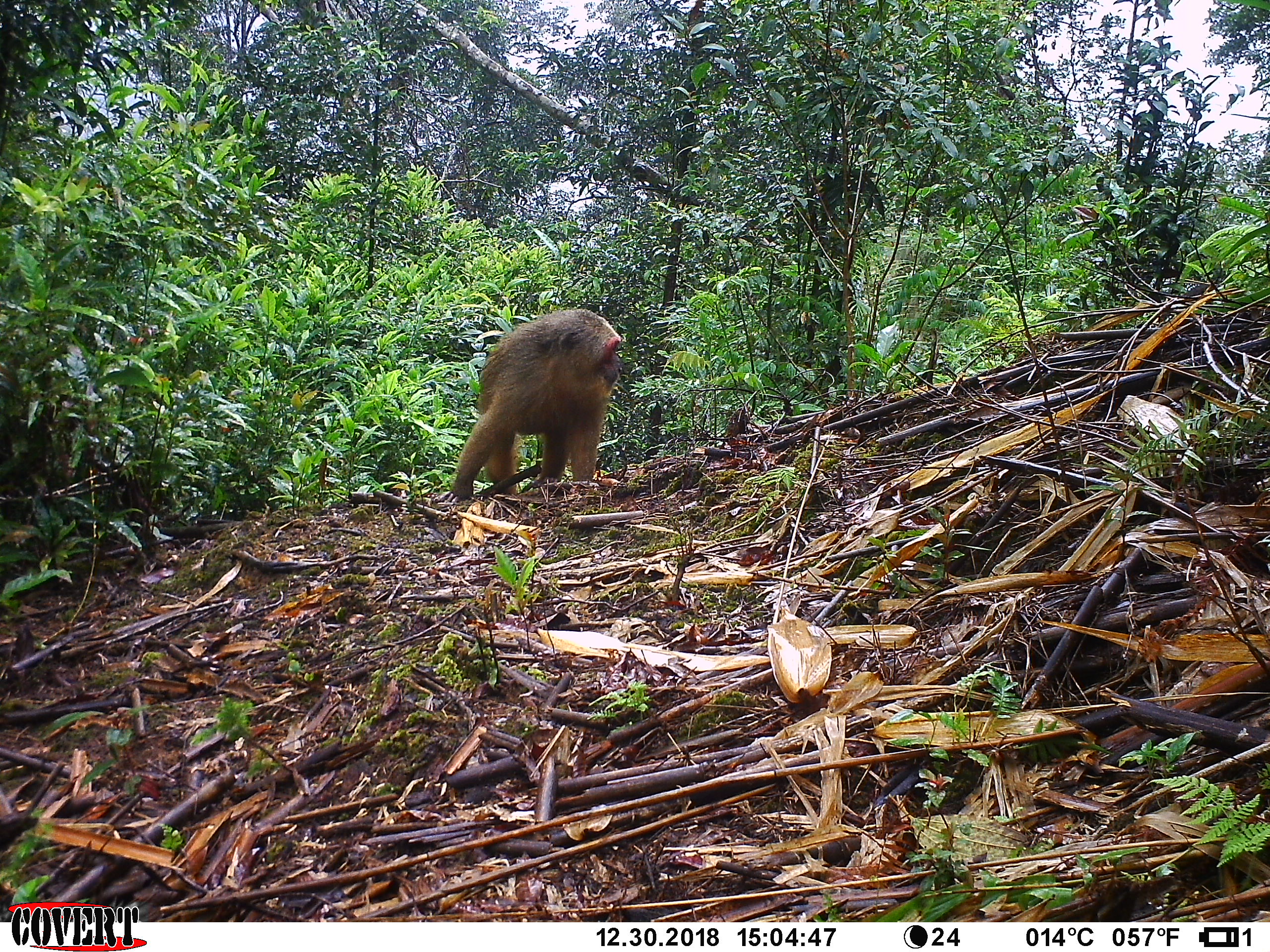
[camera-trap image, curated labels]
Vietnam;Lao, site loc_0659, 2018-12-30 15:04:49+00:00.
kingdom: Animalia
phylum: Chordata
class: Mammalia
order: Primates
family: Cercopithecidae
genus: Macaca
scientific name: Macaca arctoides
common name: stump-tailed macaque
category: stump tailed macaque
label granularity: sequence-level